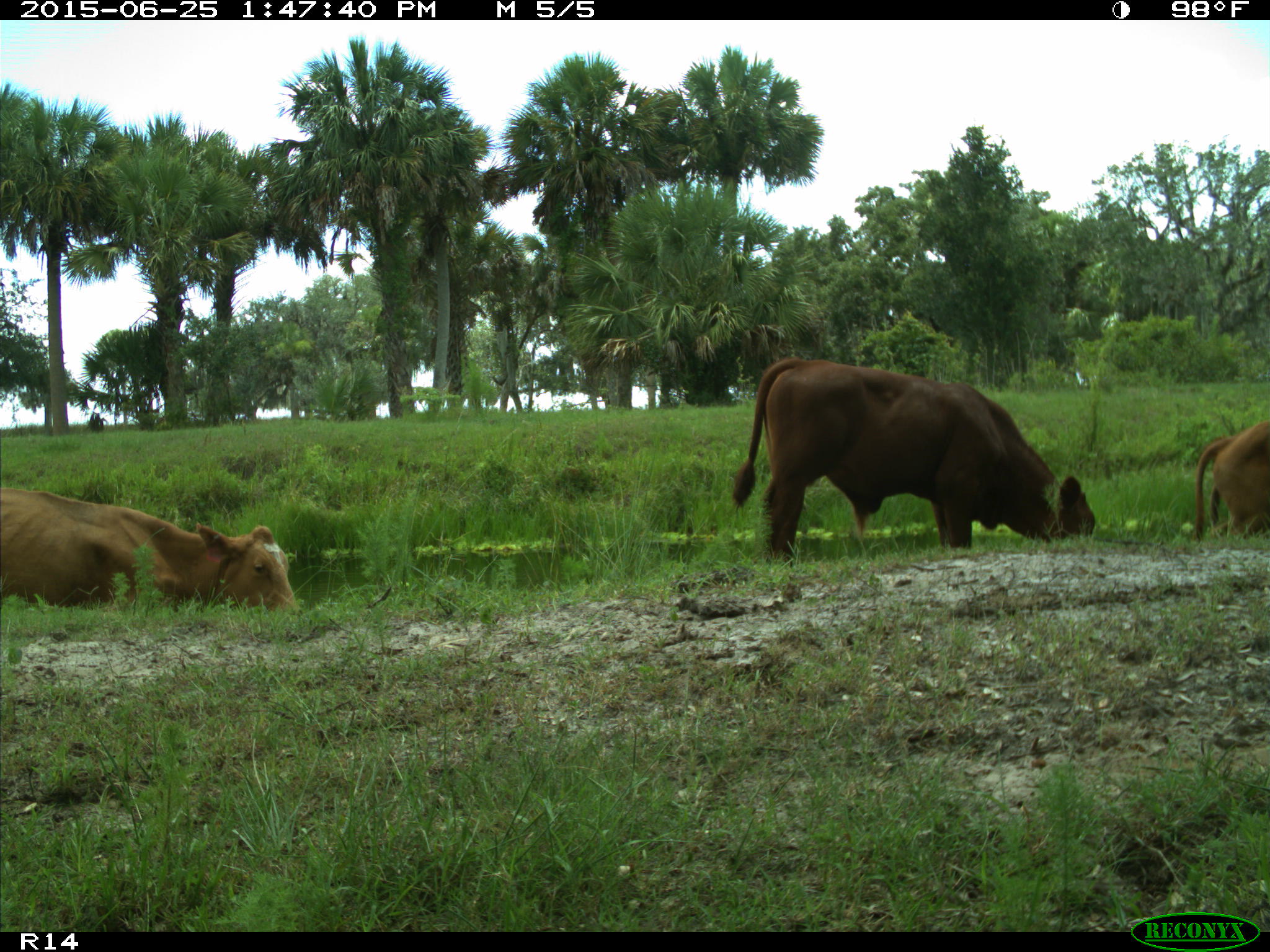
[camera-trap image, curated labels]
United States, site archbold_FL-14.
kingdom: Animalia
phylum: Chordata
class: Mammalia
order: Artiodactyla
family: Bovidae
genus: Bos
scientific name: Bos taurus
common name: domestic cow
Bos taurus (domestic cow).